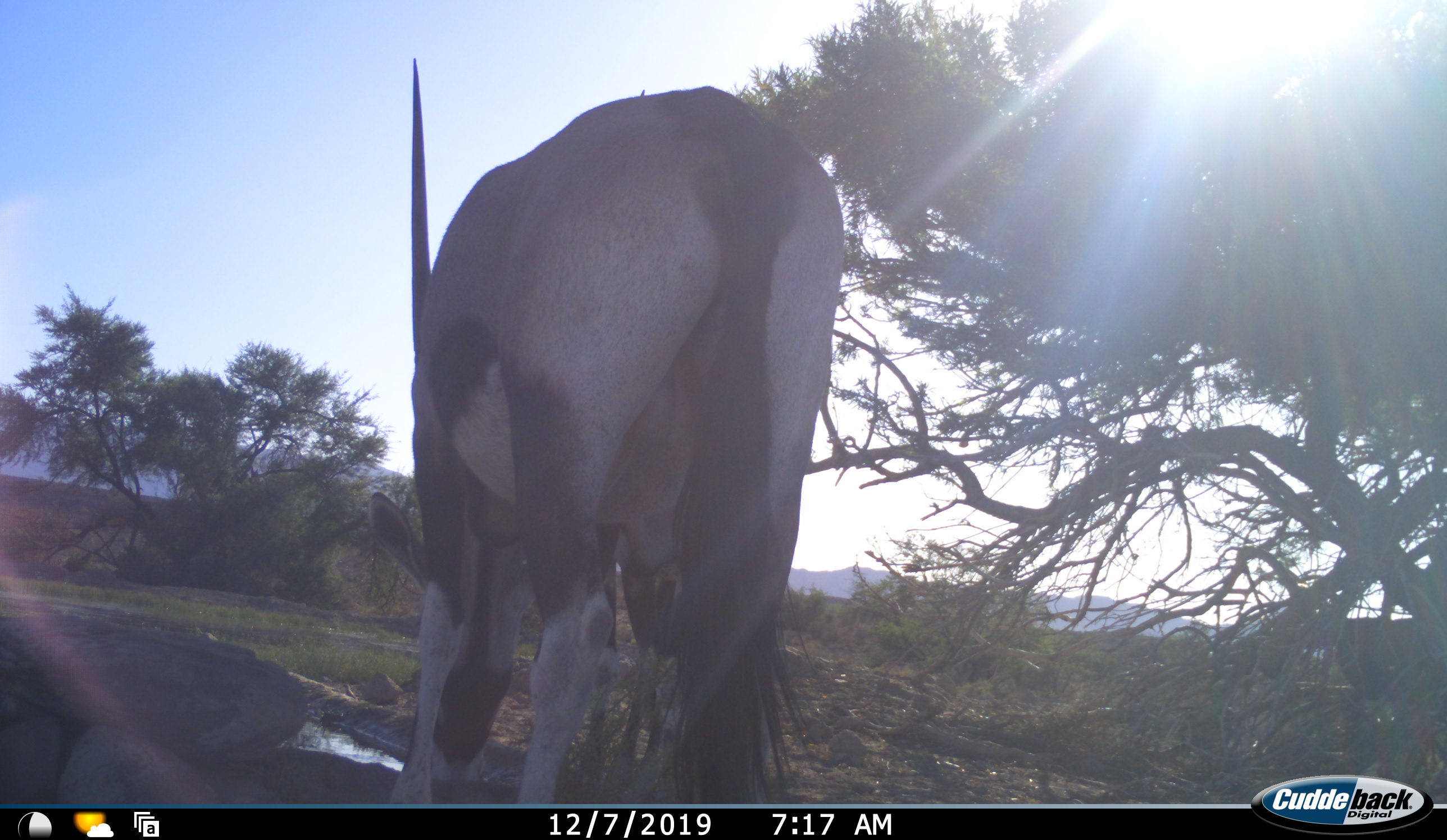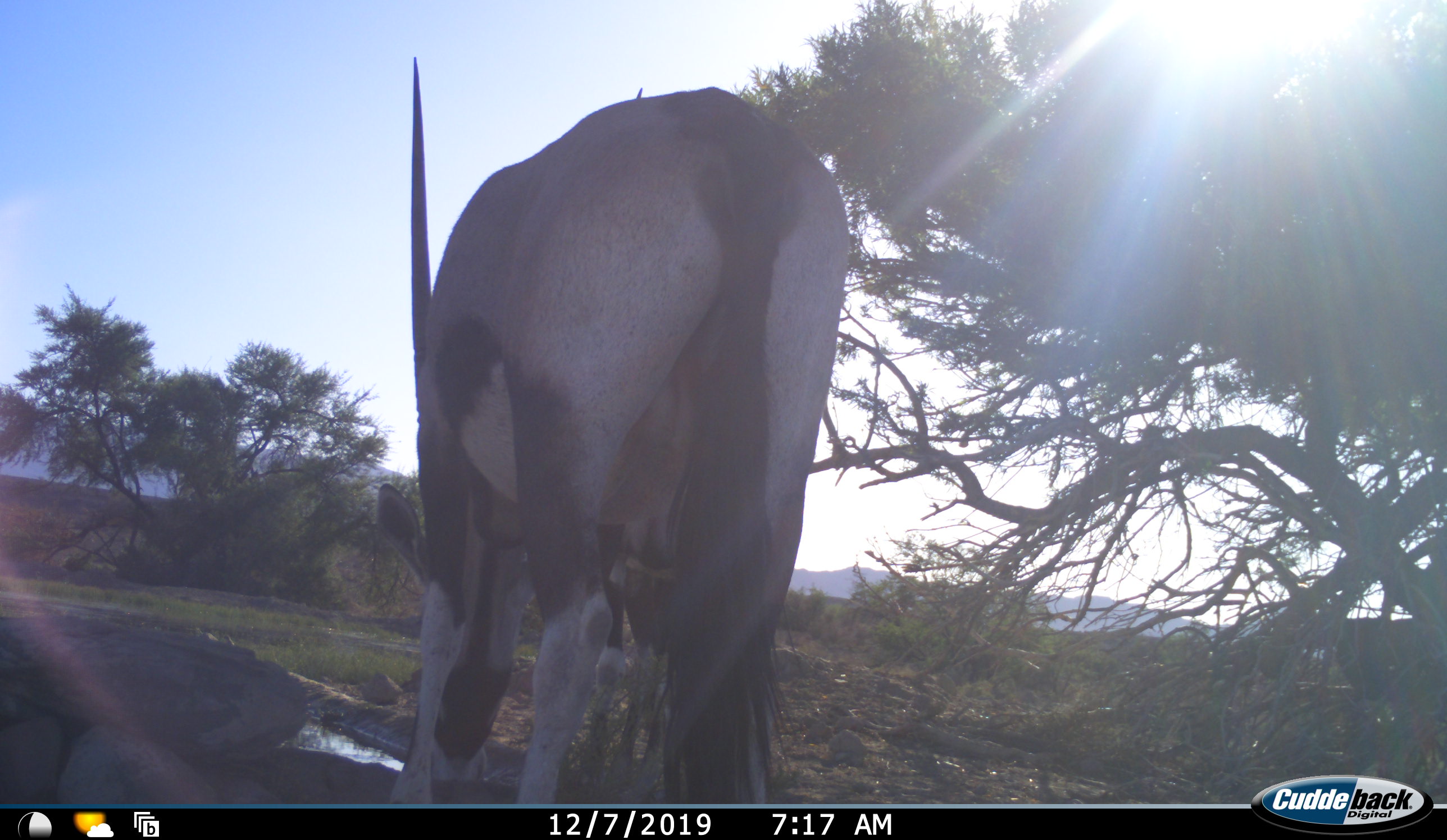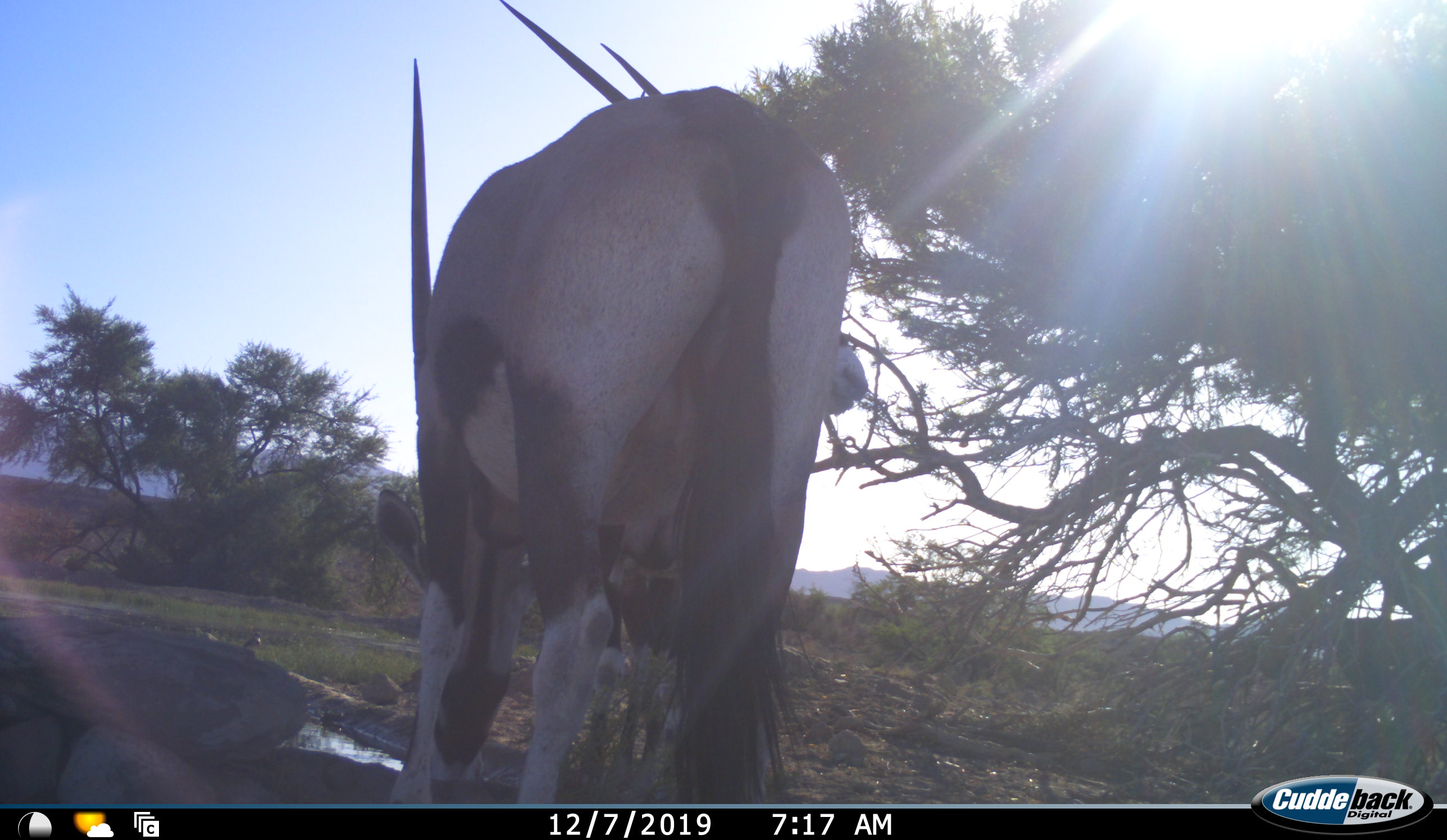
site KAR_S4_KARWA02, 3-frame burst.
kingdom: Animalia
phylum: Chordata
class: Mammalia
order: Artiodactyla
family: Bovidae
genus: Oryx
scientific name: Oryx gazella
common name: gemsbok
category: oryx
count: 2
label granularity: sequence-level